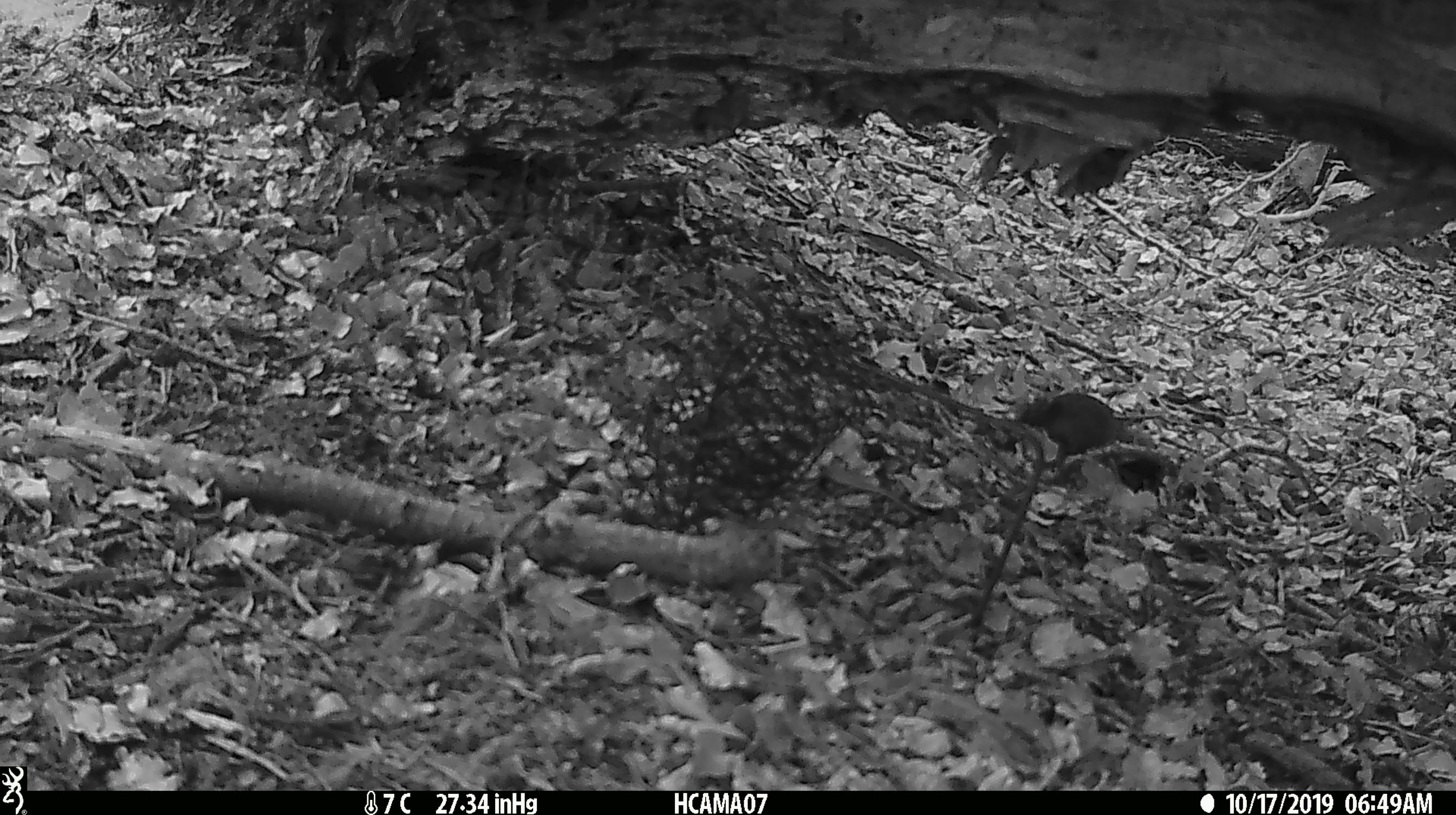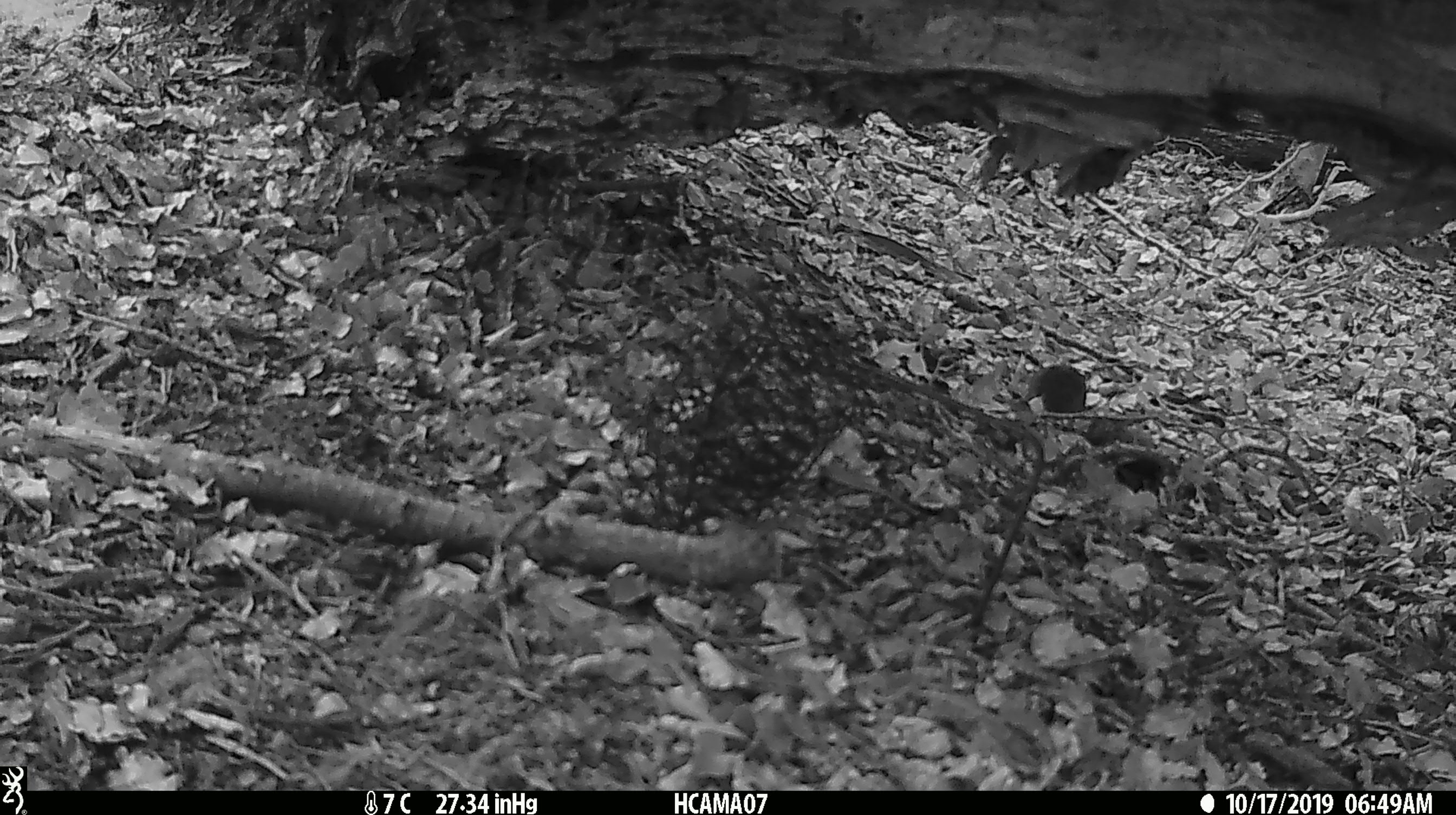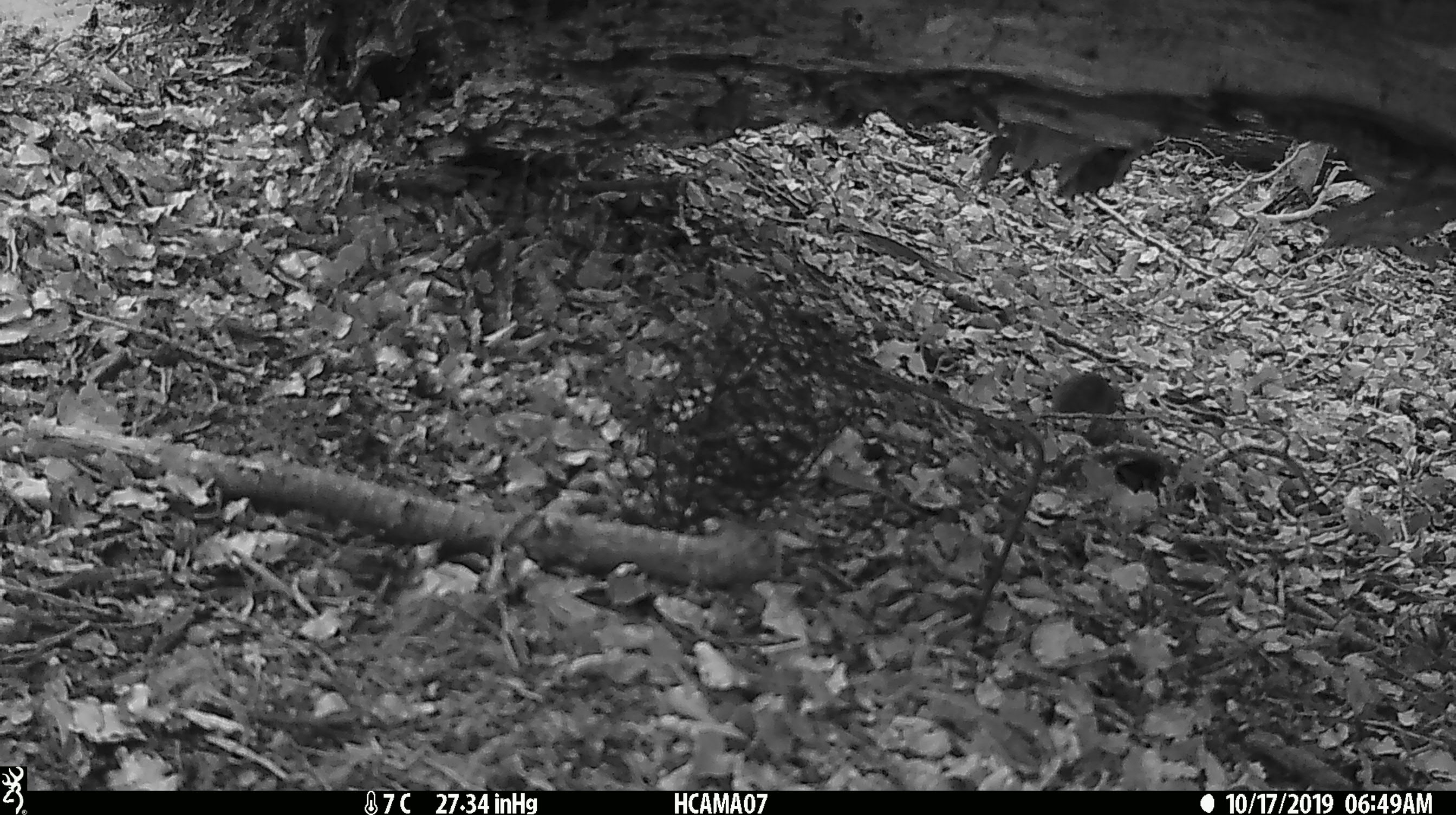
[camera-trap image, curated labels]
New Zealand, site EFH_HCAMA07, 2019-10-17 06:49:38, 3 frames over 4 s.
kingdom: Animalia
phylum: Chordata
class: Mammalia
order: Rodentia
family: Muridae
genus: Mus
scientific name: Mus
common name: mouse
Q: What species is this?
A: Mouse (Mus).